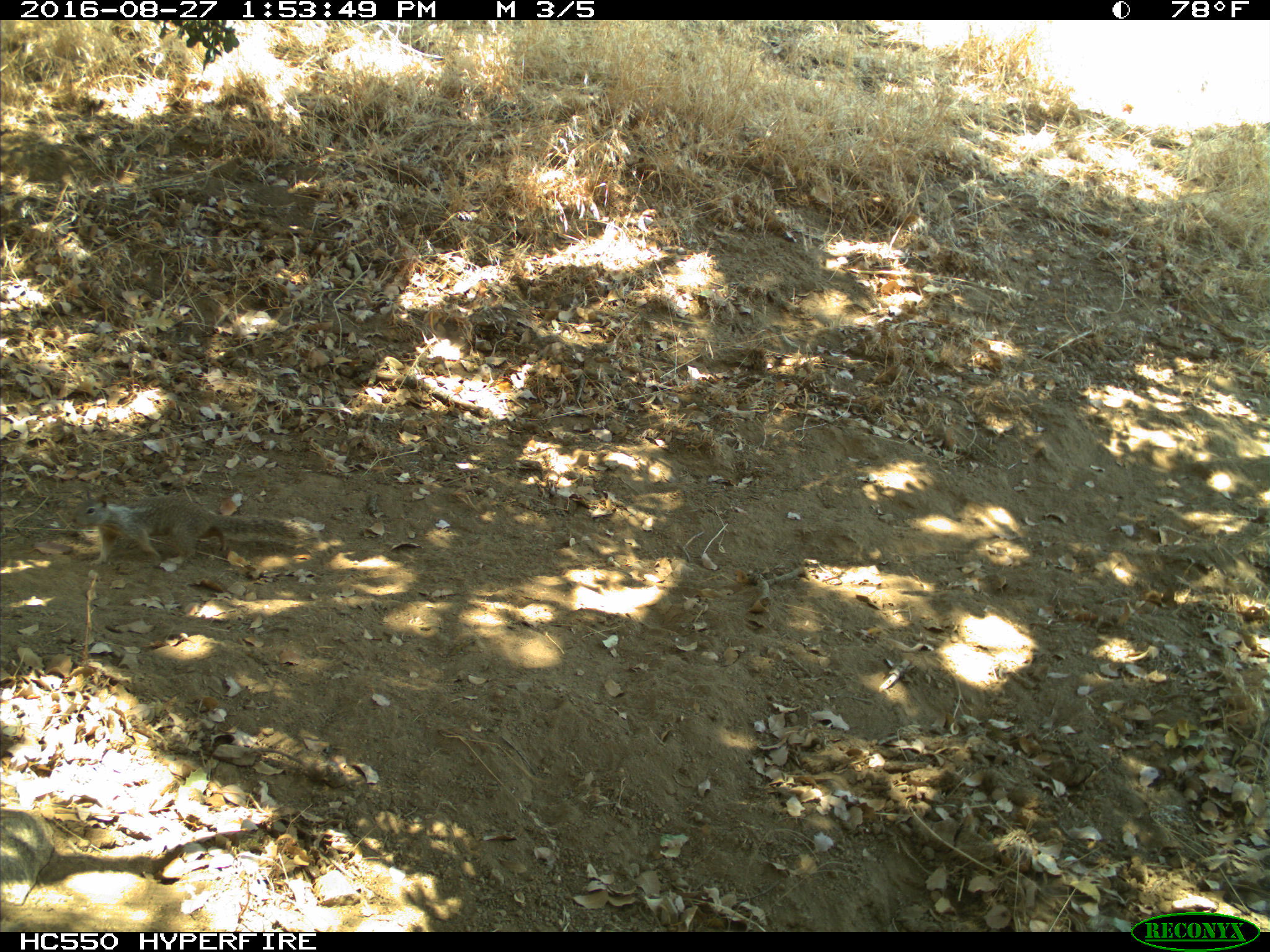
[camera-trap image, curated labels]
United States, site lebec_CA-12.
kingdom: Animalia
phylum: Chordata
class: Mammalia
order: Rodentia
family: Sciuridae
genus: Otospermophilus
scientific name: Otospermophilus beecheyi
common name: california ground squirrel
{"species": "Otospermophilus beecheyi (california ground squirrel)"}